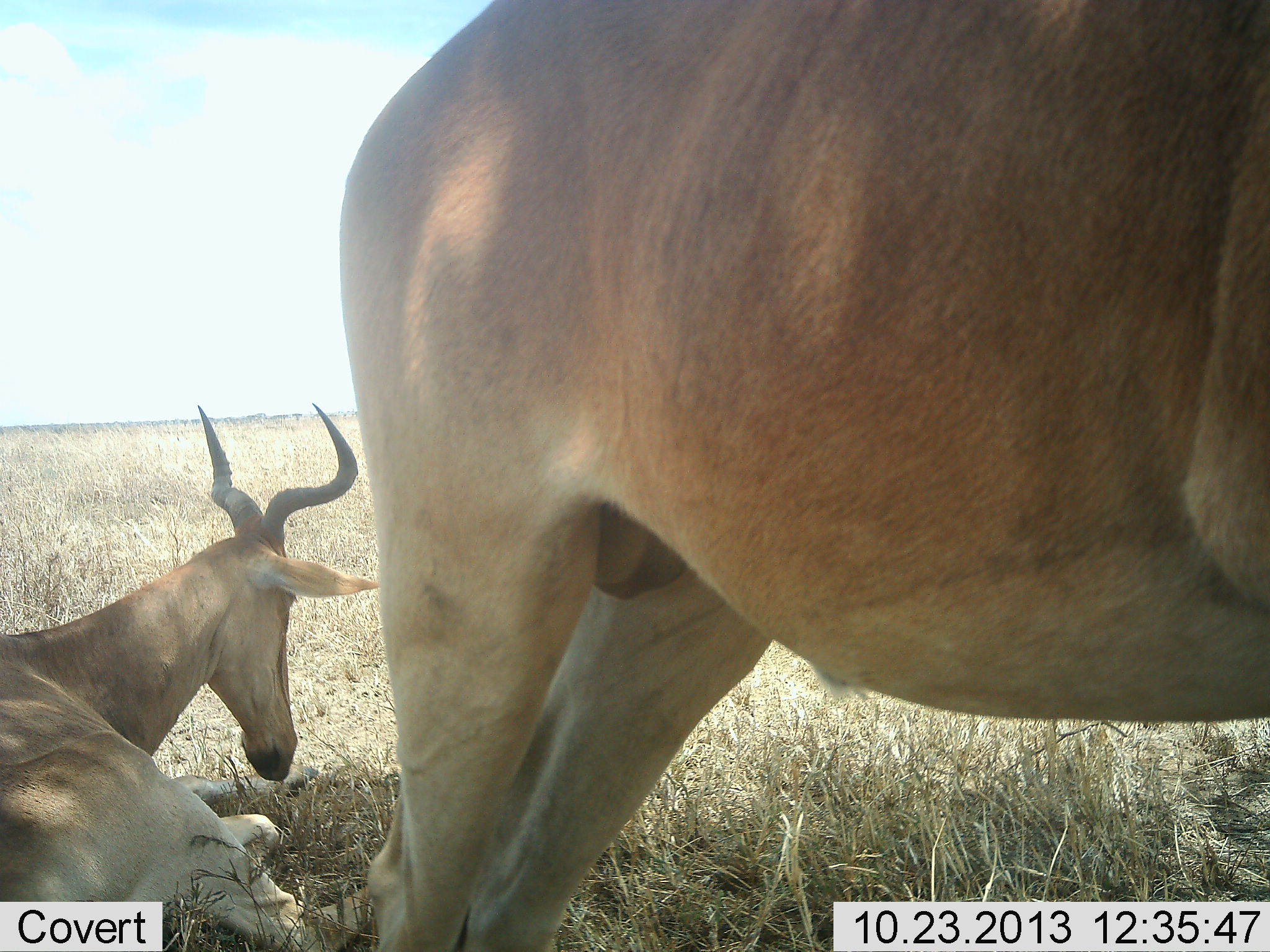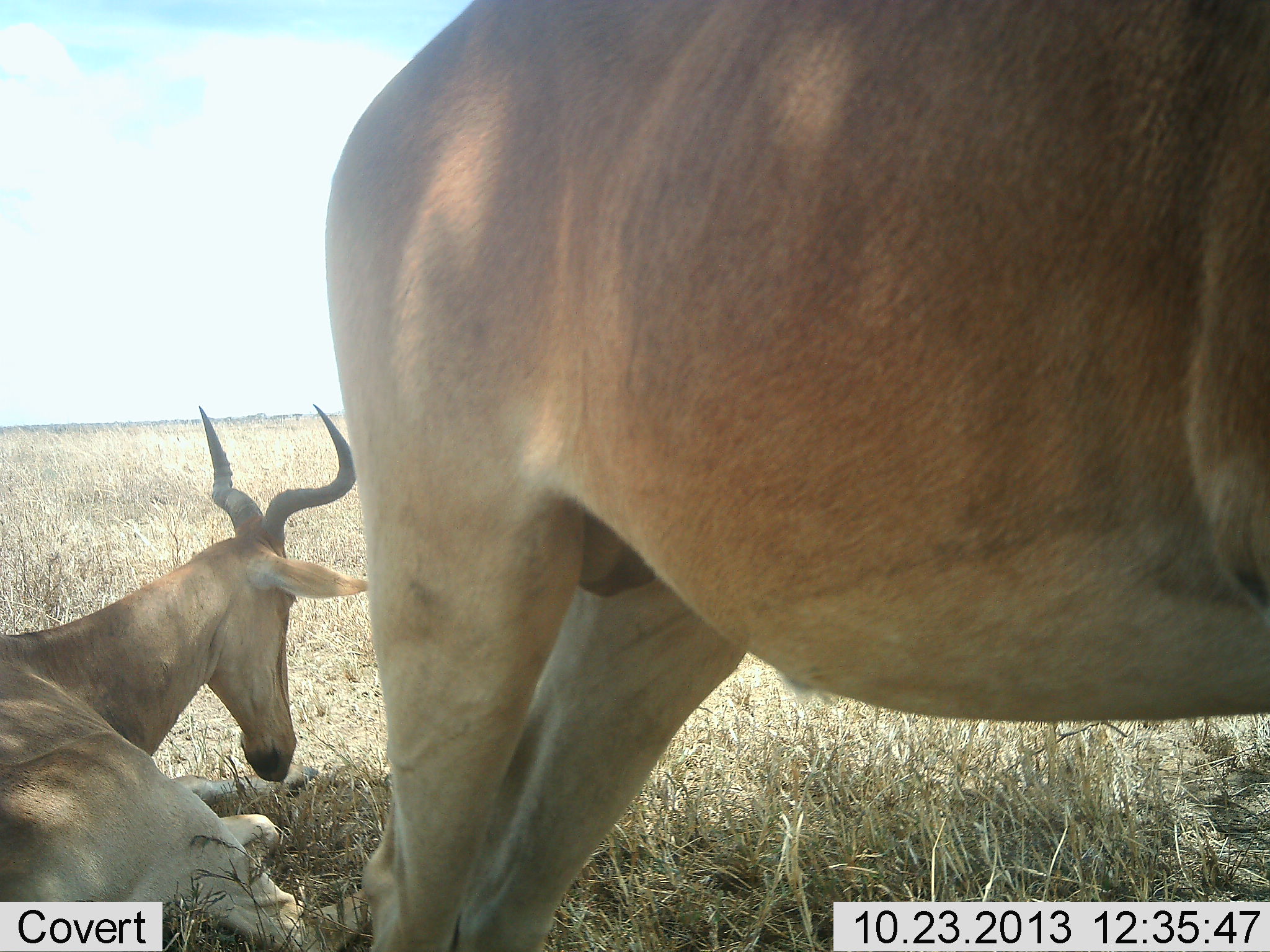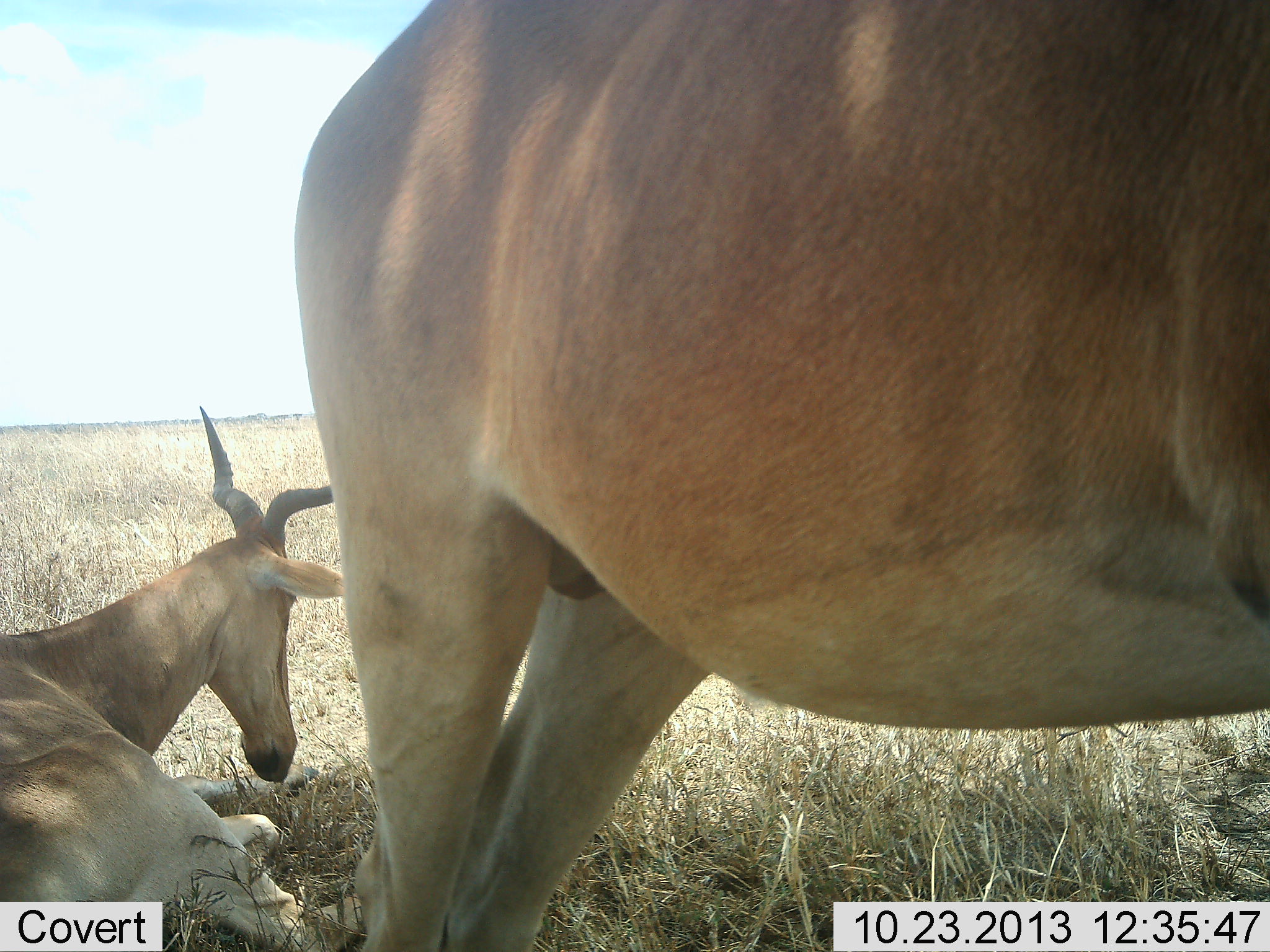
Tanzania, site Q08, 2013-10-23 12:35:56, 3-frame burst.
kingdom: Animalia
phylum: Chordata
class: Mammalia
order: Artiodactyla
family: Bovidae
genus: Alcelaphus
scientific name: Alcelaphus buselaphus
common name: hartebeest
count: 2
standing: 77%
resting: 97%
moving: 10%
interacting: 0%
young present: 3%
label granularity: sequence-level